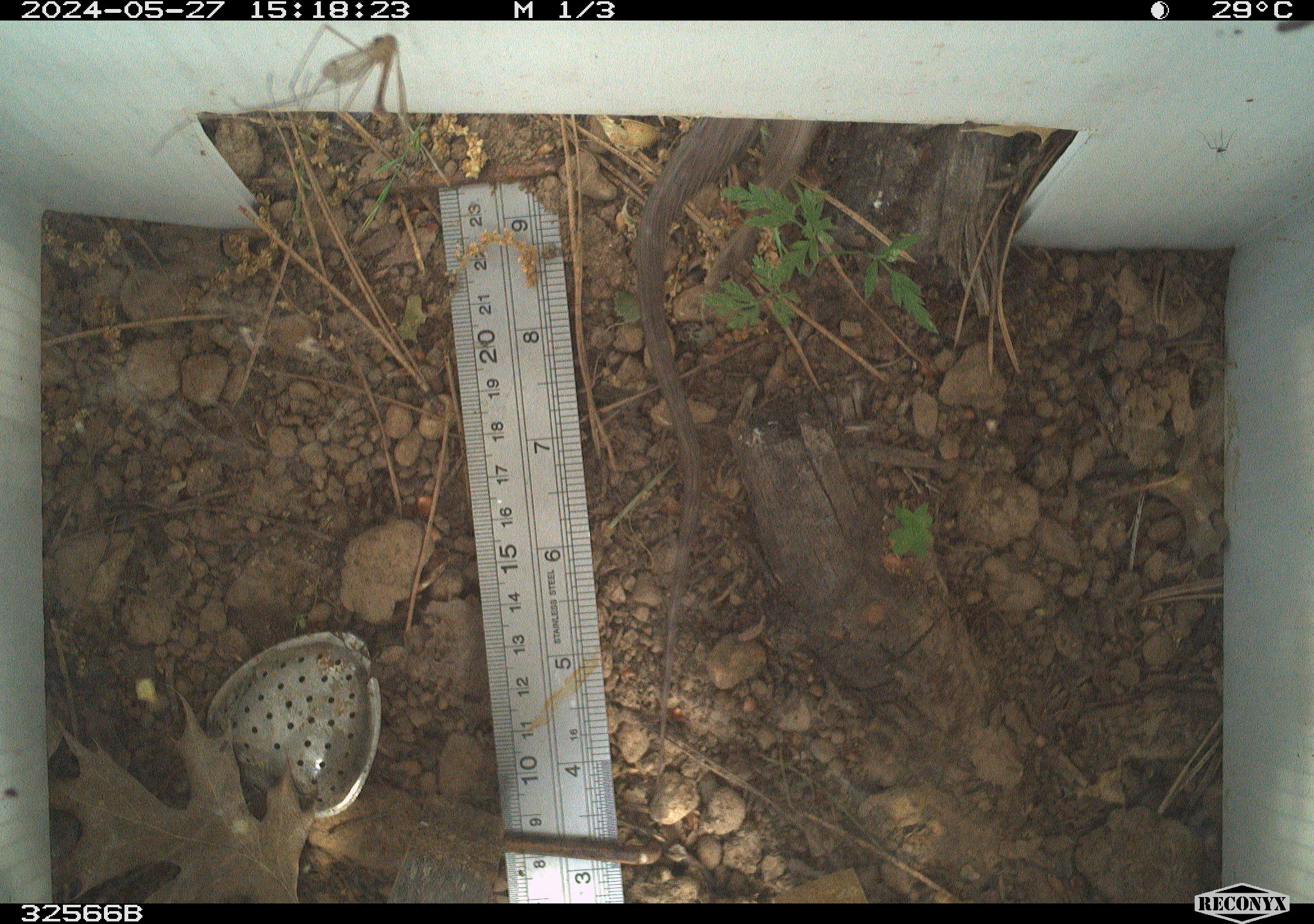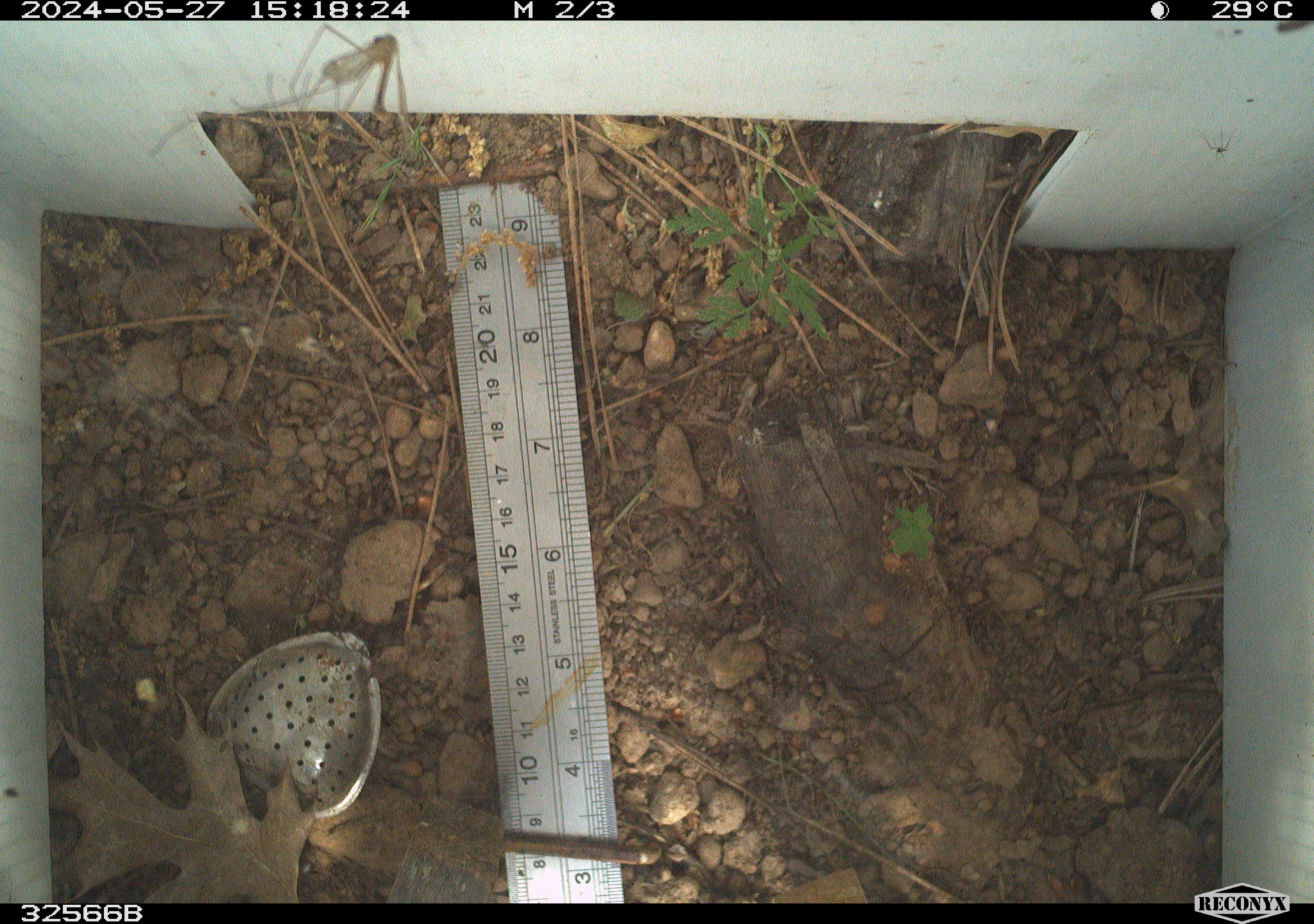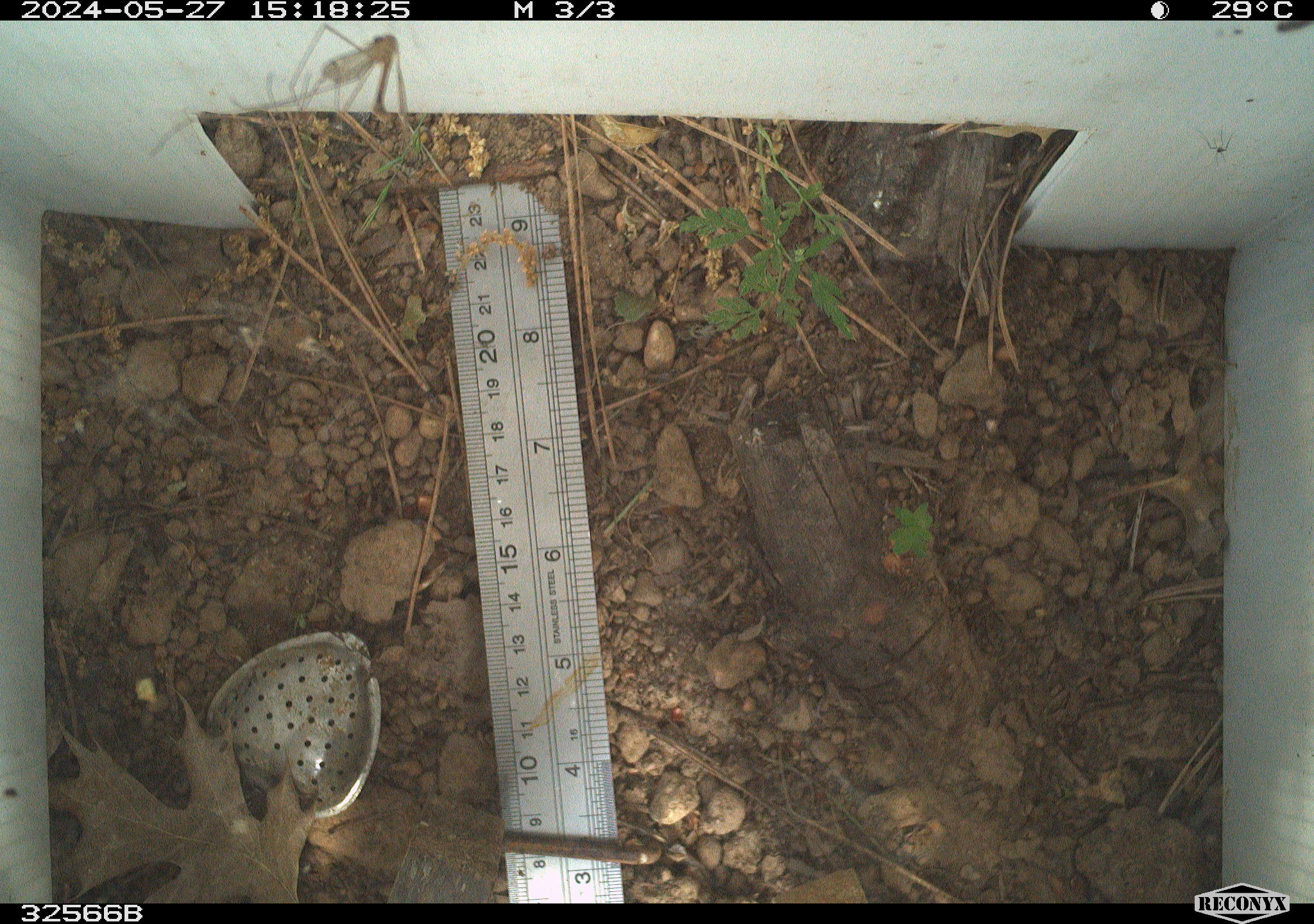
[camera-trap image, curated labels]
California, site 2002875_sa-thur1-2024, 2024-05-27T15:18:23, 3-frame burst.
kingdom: Animalia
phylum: Chordata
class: Reptilia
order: Squamata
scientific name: Squamata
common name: lizards and snakes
Lizards and snakes (Squamata).